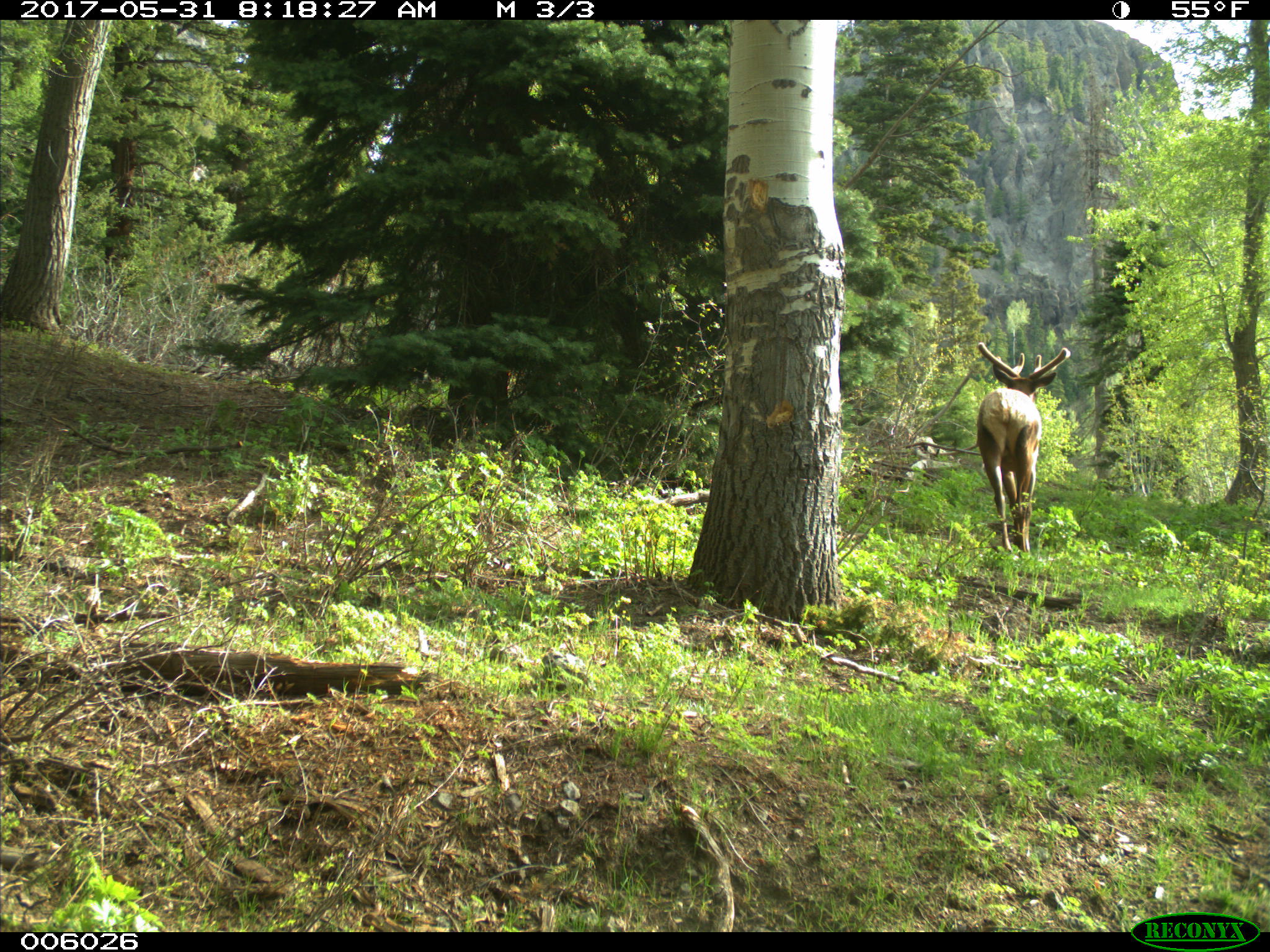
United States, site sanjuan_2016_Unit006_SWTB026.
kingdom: Animalia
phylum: Chordata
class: Mammalia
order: Artiodactyla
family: Cervidae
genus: Cervus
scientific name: Cervus elaphus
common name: red deer